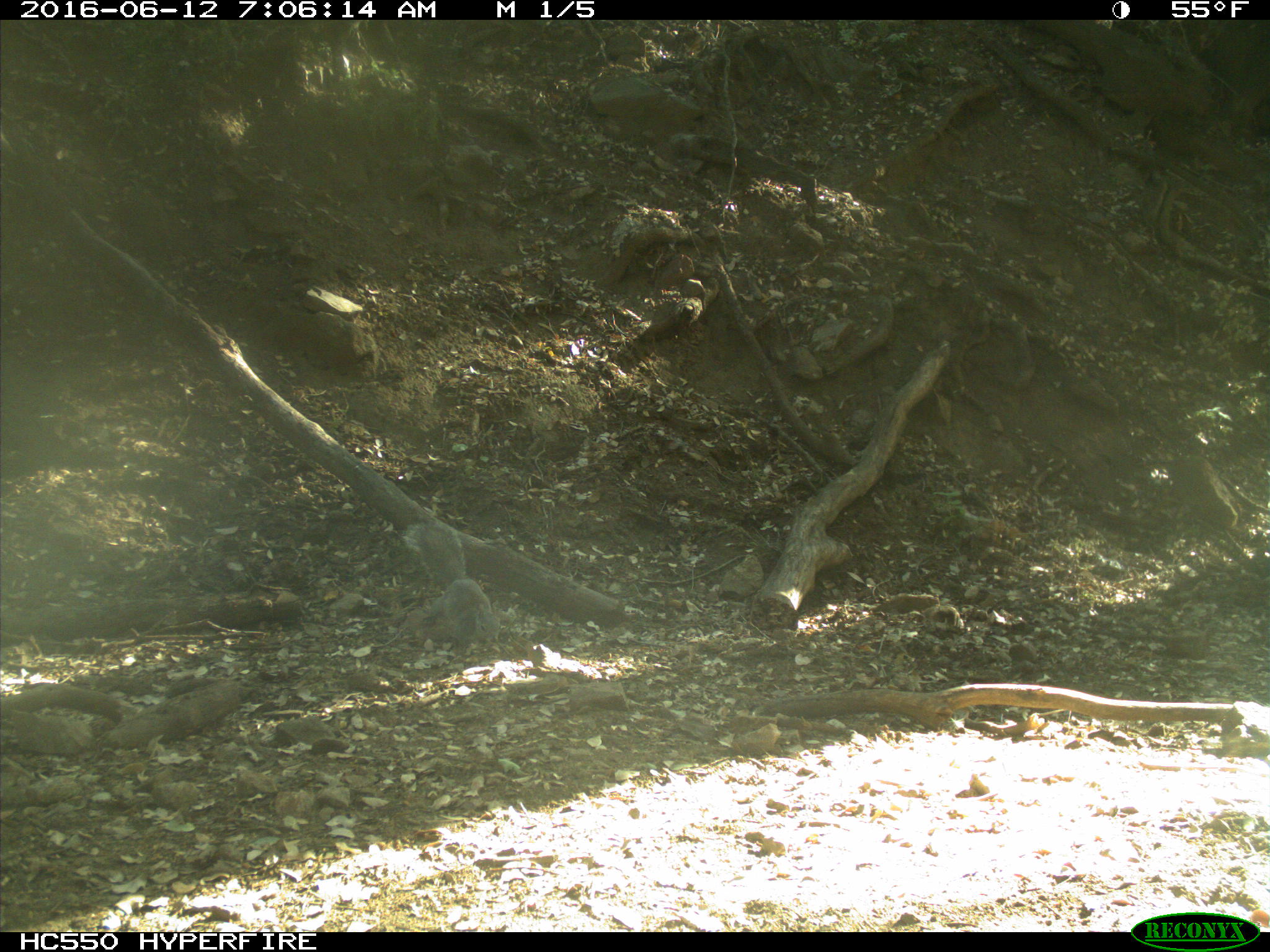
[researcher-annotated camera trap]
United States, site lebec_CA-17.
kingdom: Animalia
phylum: Chordata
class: Mammalia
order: Rodentia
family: Sciuridae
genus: Sciurus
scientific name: Sciurus carolinensis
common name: eastern gray squirrel